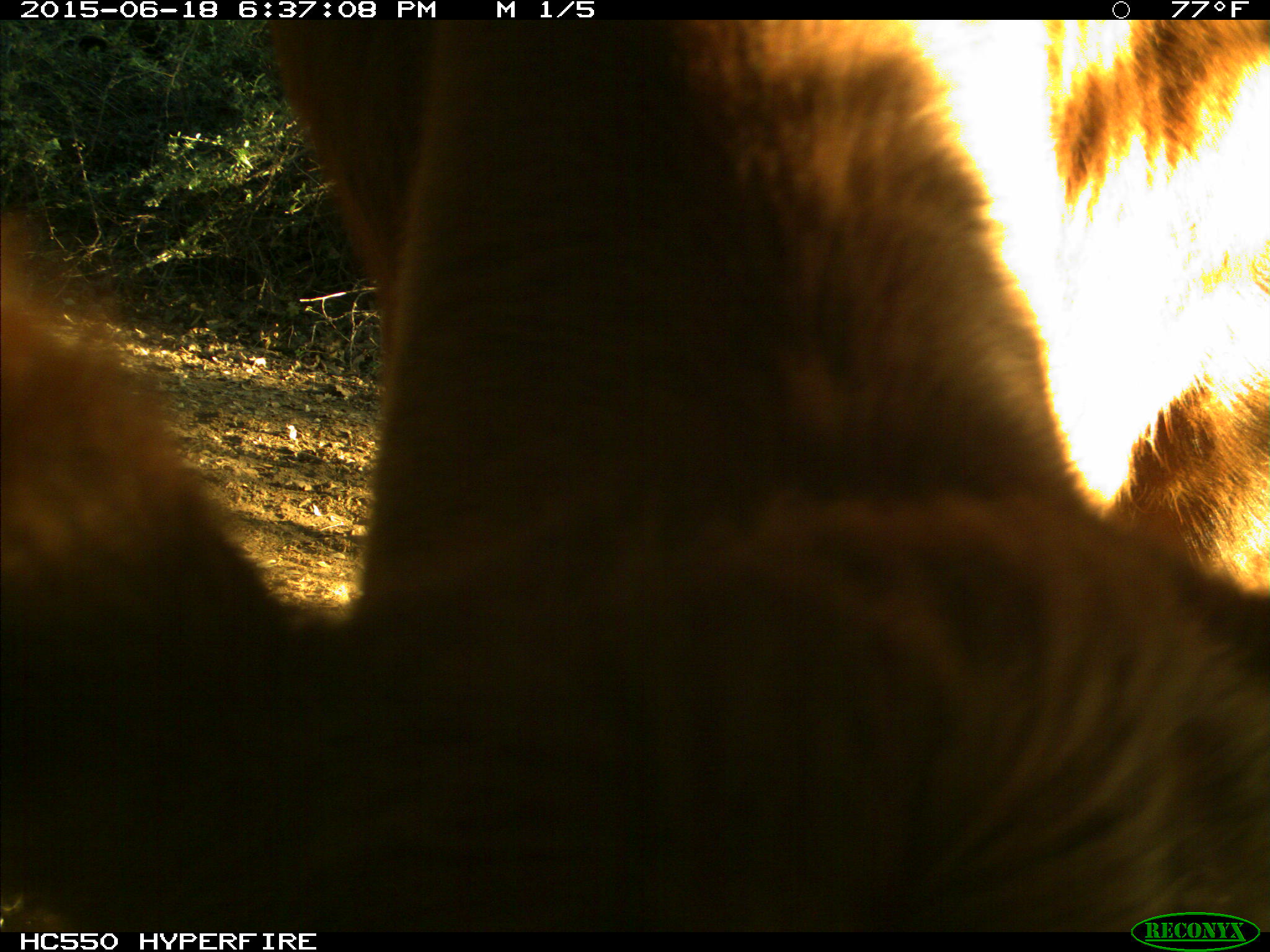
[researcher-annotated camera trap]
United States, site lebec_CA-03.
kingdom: Animalia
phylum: Chordata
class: Mammalia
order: Artiodactyla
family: Bovidae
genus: Bos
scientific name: Bos taurus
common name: domestic cow